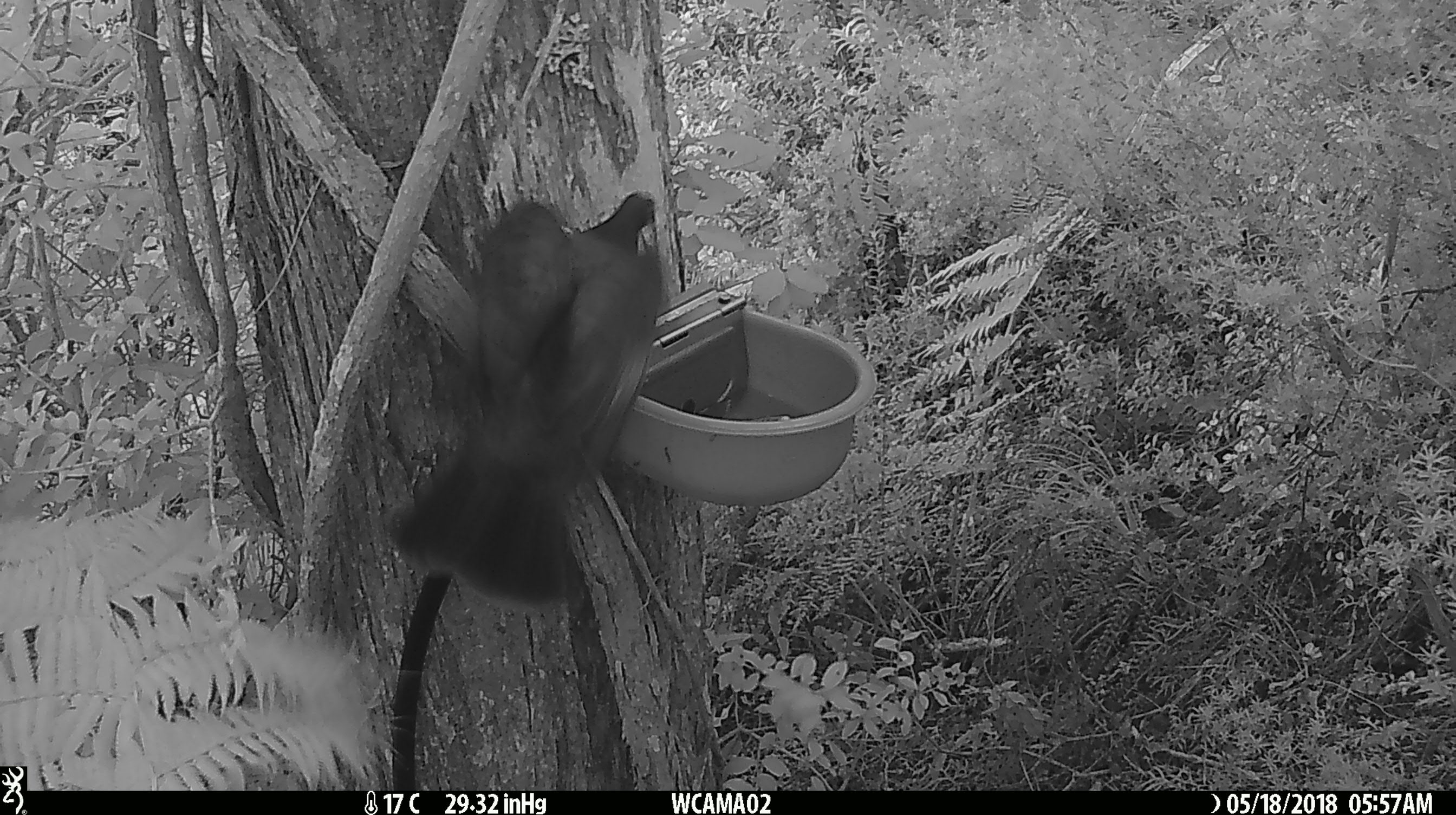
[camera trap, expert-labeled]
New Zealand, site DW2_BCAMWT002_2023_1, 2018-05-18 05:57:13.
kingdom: Animalia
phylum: Chordata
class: Aves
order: Columbiformes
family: Columbidae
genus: Hemiphaga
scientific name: Hemiphaga novaeseelandiae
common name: new zealand pigeon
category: kereru